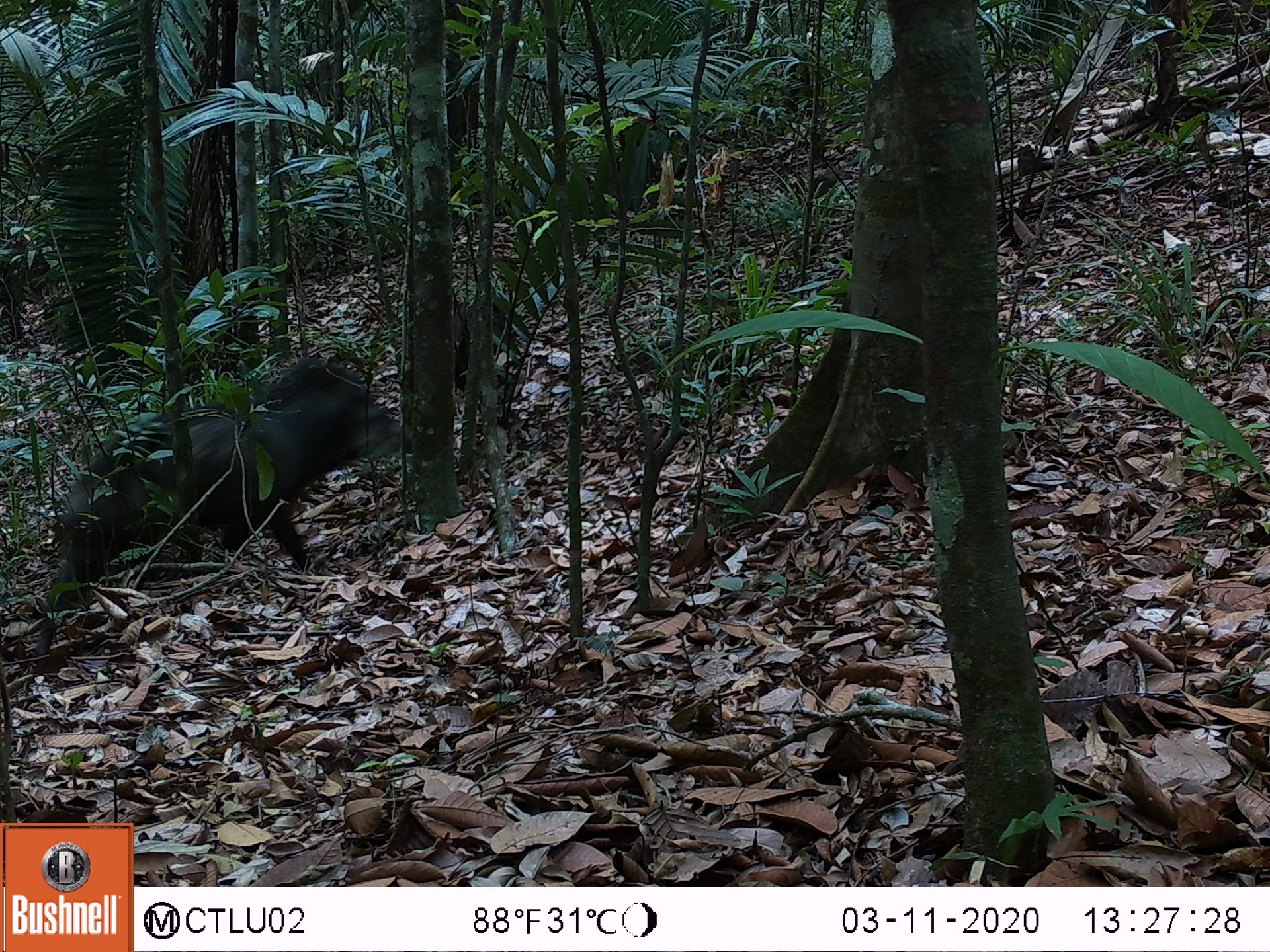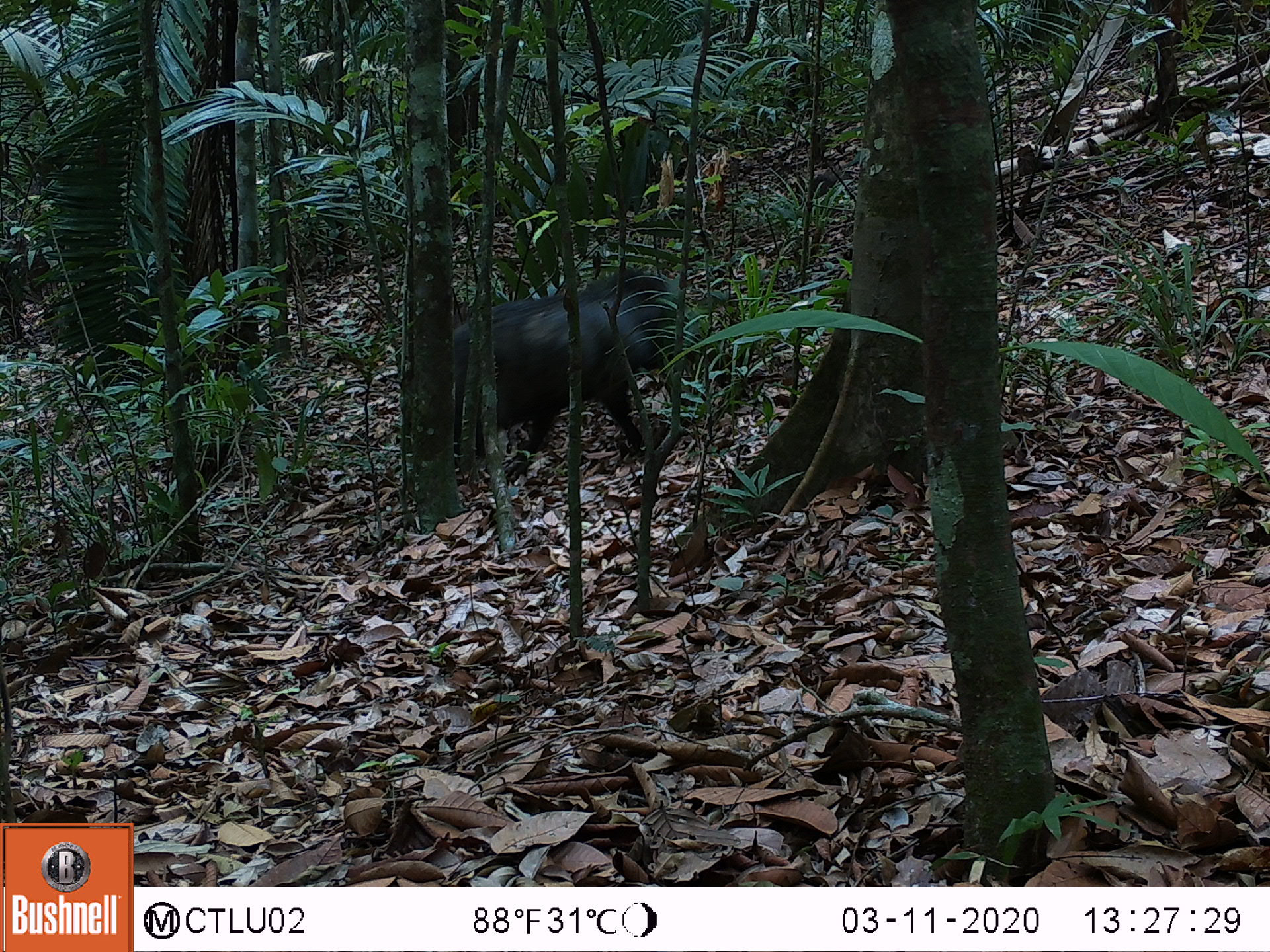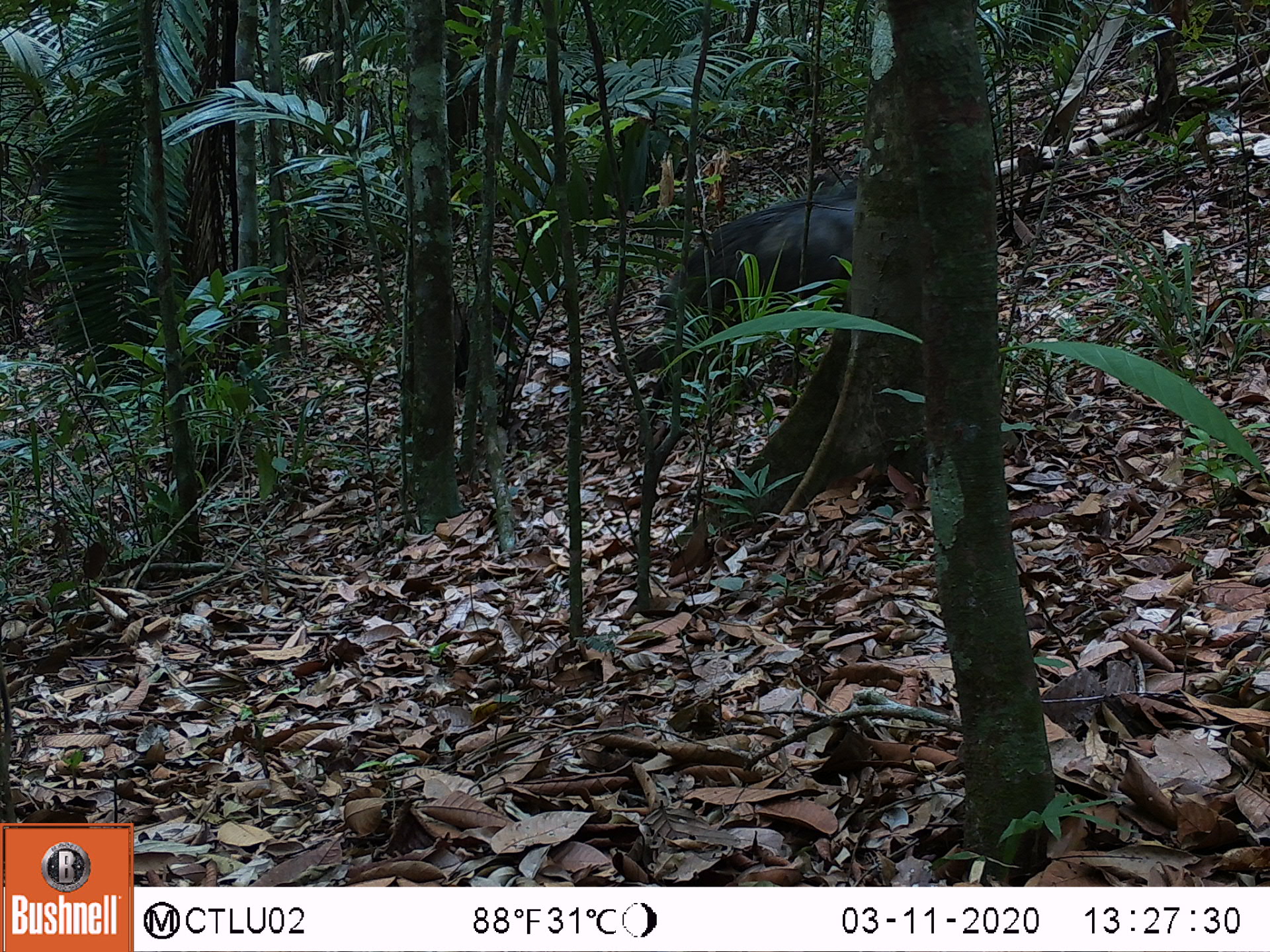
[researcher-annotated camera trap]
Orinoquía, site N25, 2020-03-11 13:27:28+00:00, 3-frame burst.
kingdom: Animalia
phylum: Chordata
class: Mammalia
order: Artiodactyla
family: Tayassuidae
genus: Tayassu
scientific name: Tayassu pecari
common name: white-lipped peccary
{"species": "white-lipped peccary (Tayassu pecari)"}